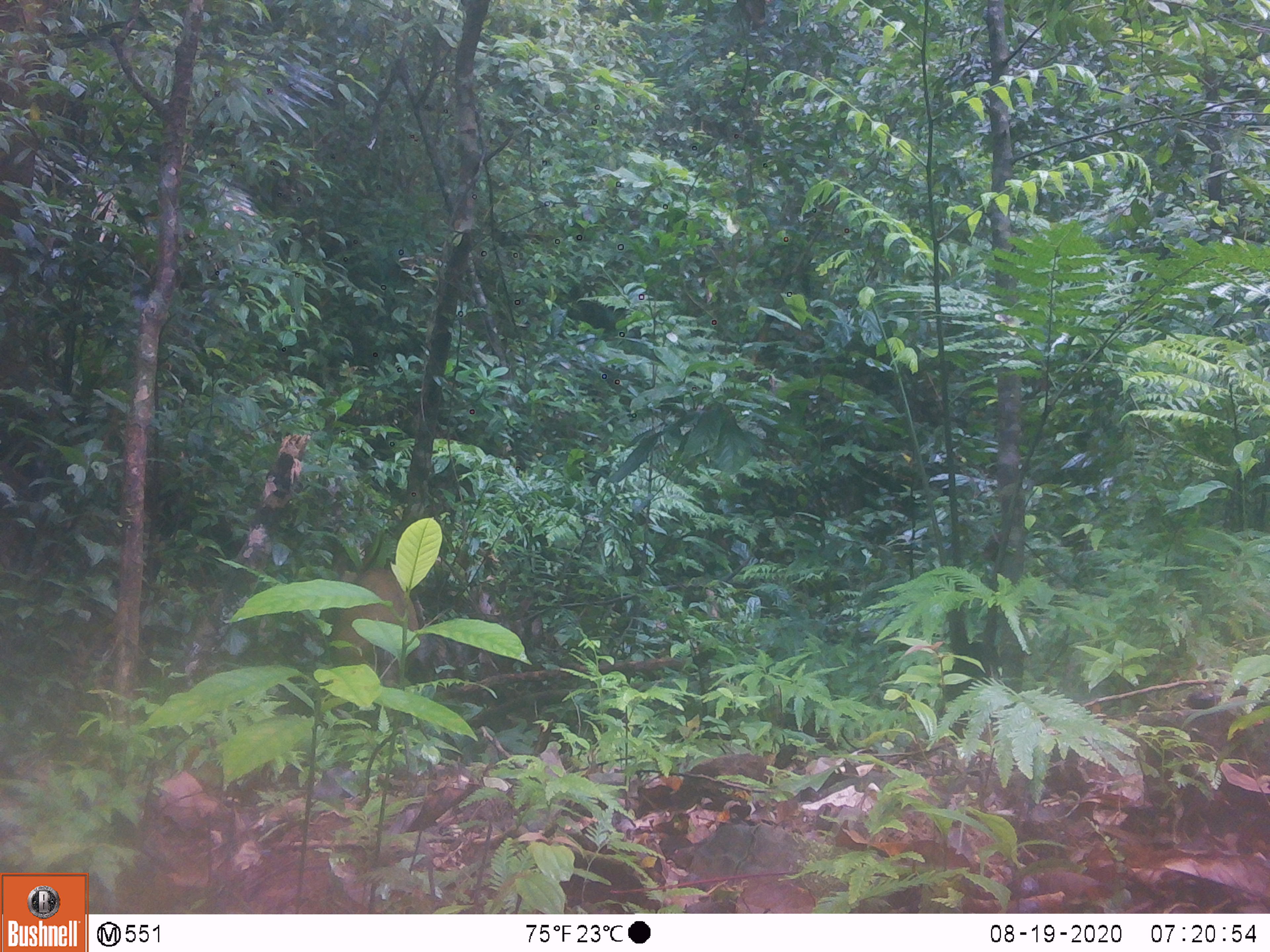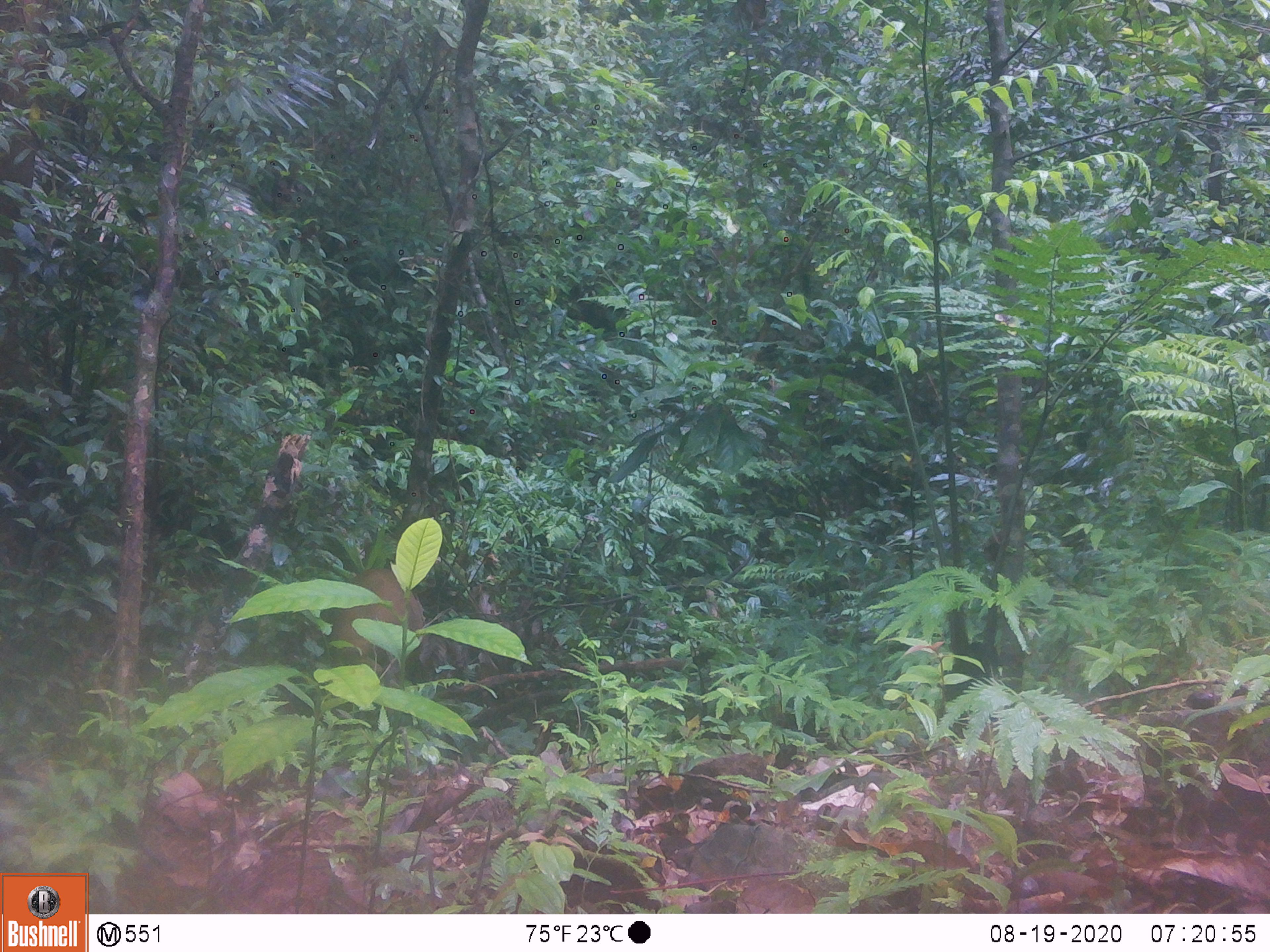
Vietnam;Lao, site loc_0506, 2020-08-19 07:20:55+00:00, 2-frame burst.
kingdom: Animalia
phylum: Chordata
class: Mammalia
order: Artiodactyla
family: Cervidae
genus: Muntiacus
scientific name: Muntiacus vuquangensis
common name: large-antlered muntjac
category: large antlered muntjac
Large antlered muntjac (large-antlered muntjac) (Muntiacus vuquangensis). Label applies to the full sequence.